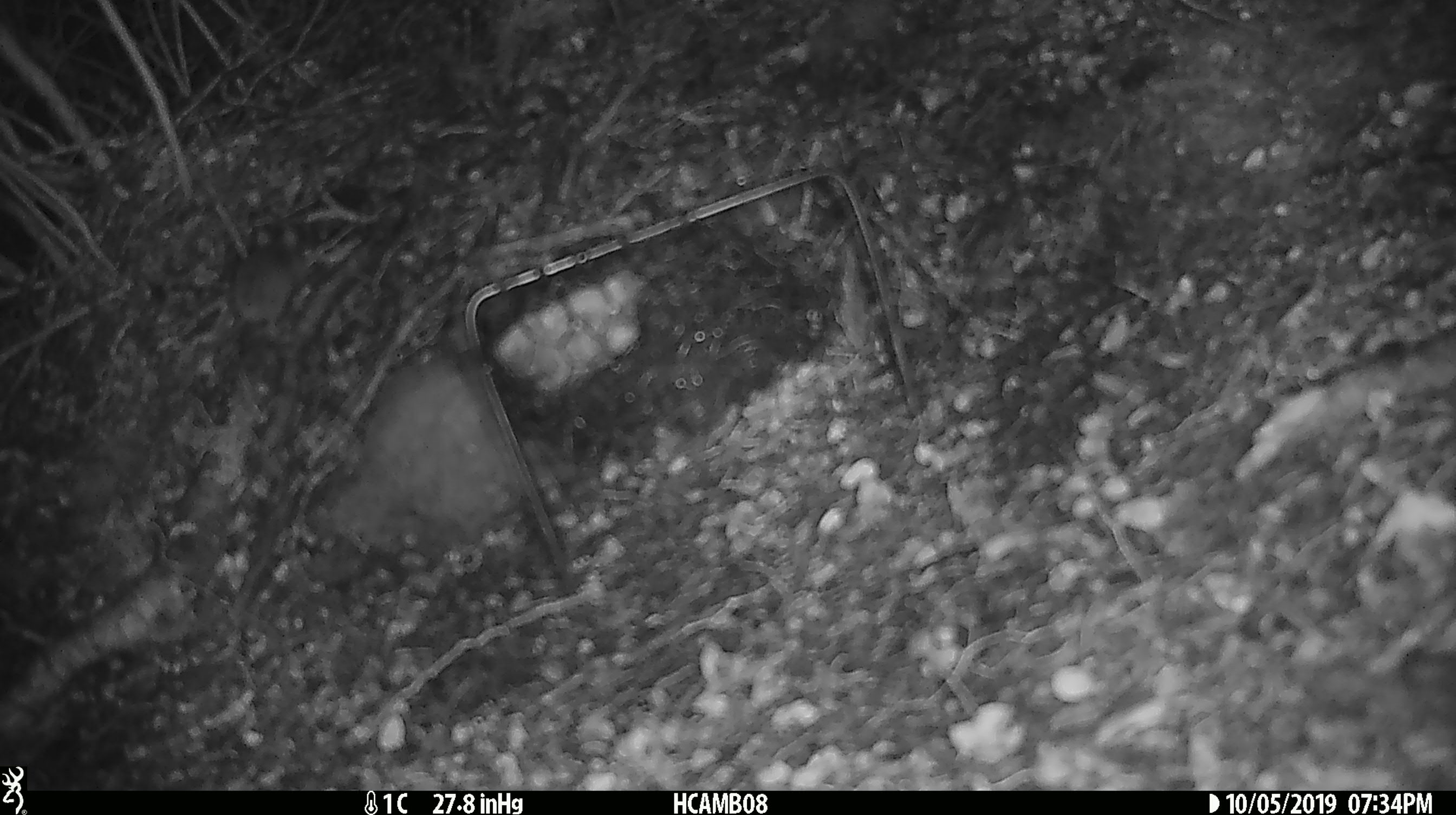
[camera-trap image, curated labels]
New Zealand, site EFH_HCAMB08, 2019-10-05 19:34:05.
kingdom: Animalia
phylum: Chordata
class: Mammalia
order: Rodentia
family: Muridae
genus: Mus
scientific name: Mus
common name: mouse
Mouse (Mus).